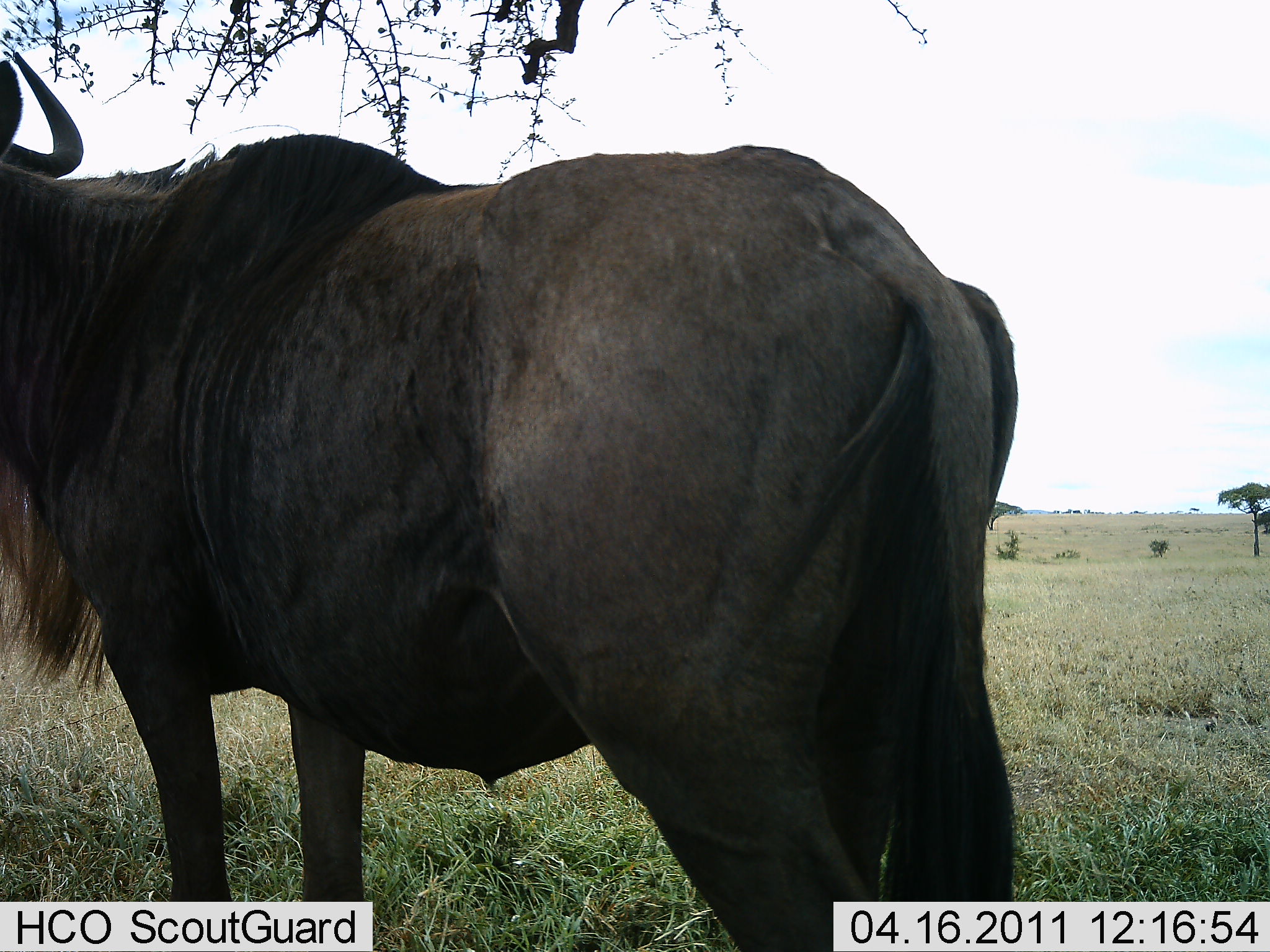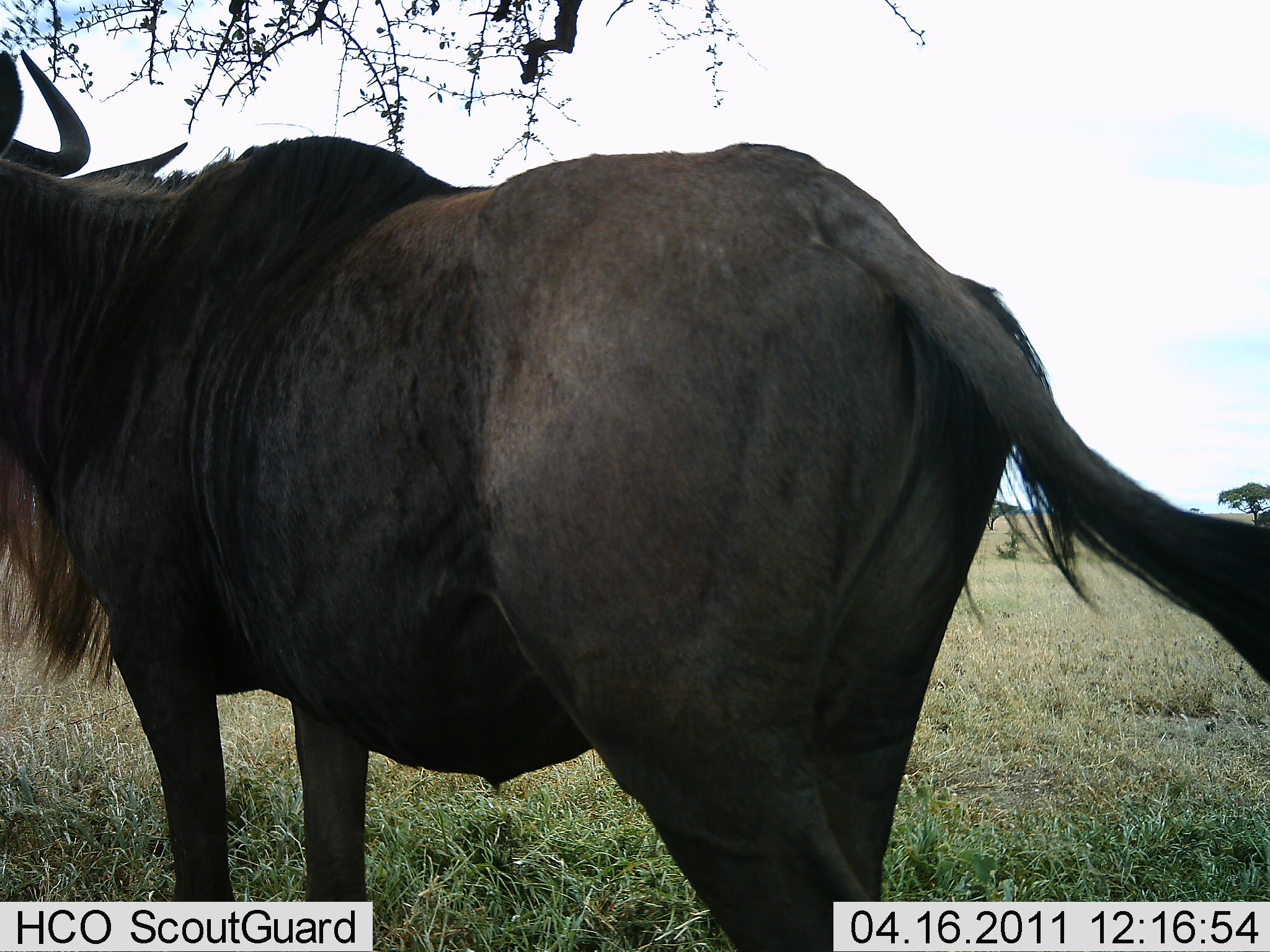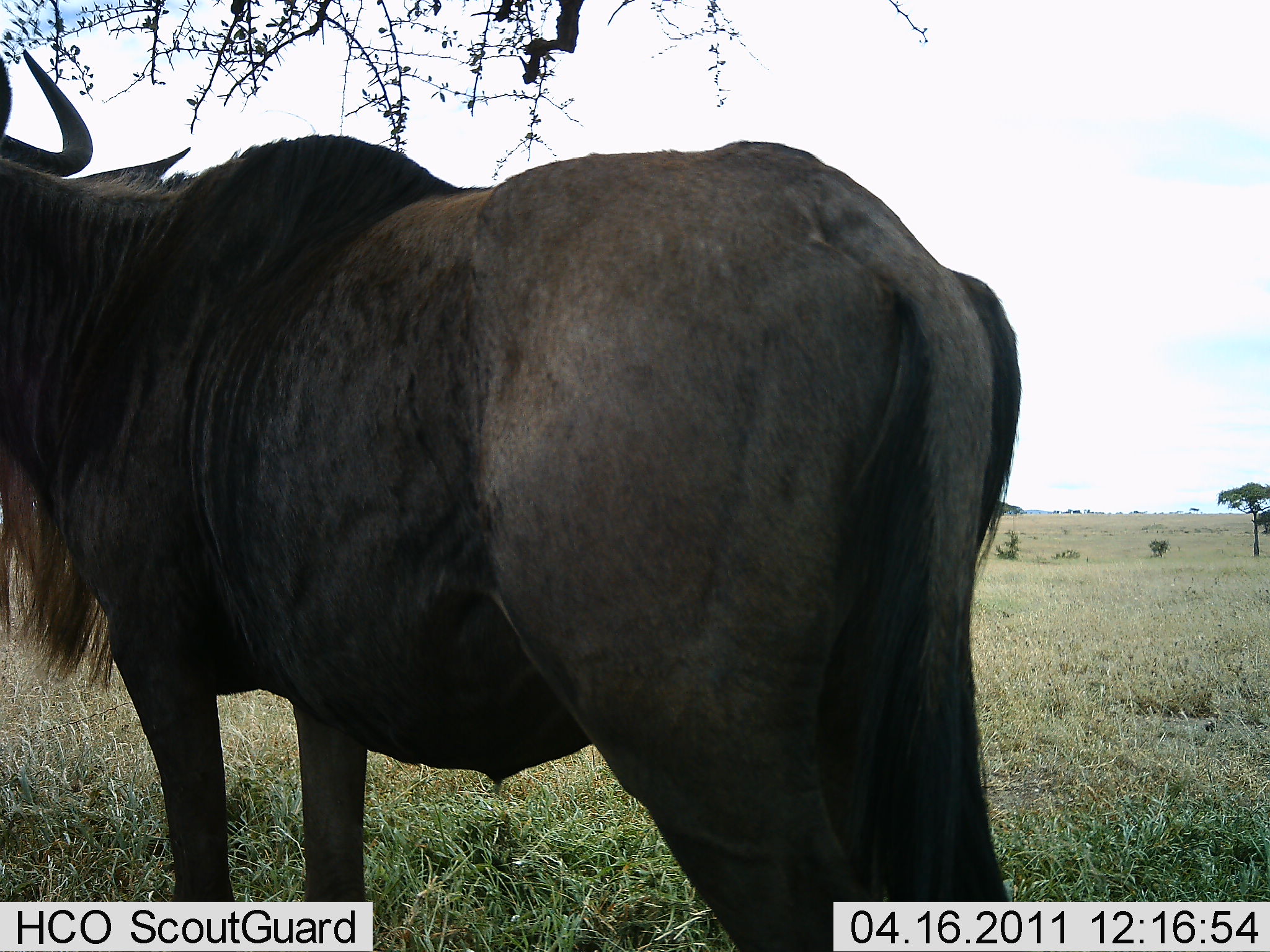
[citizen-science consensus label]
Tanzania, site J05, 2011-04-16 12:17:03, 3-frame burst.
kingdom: Animalia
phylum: Chordata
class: Mammalia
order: Artiodactyla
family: Bovidae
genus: Connochaetes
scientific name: Connochaetes taurinus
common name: blue wildebeest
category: wildebeest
Wildebeest (blue wildebeest) (Connochaetes taurinus), count 1. Behavior (volunteer vote fractions): standing 100%, resting 0%, moving 0%, interacting 0%. Young present (vote fraction): 0%. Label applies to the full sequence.